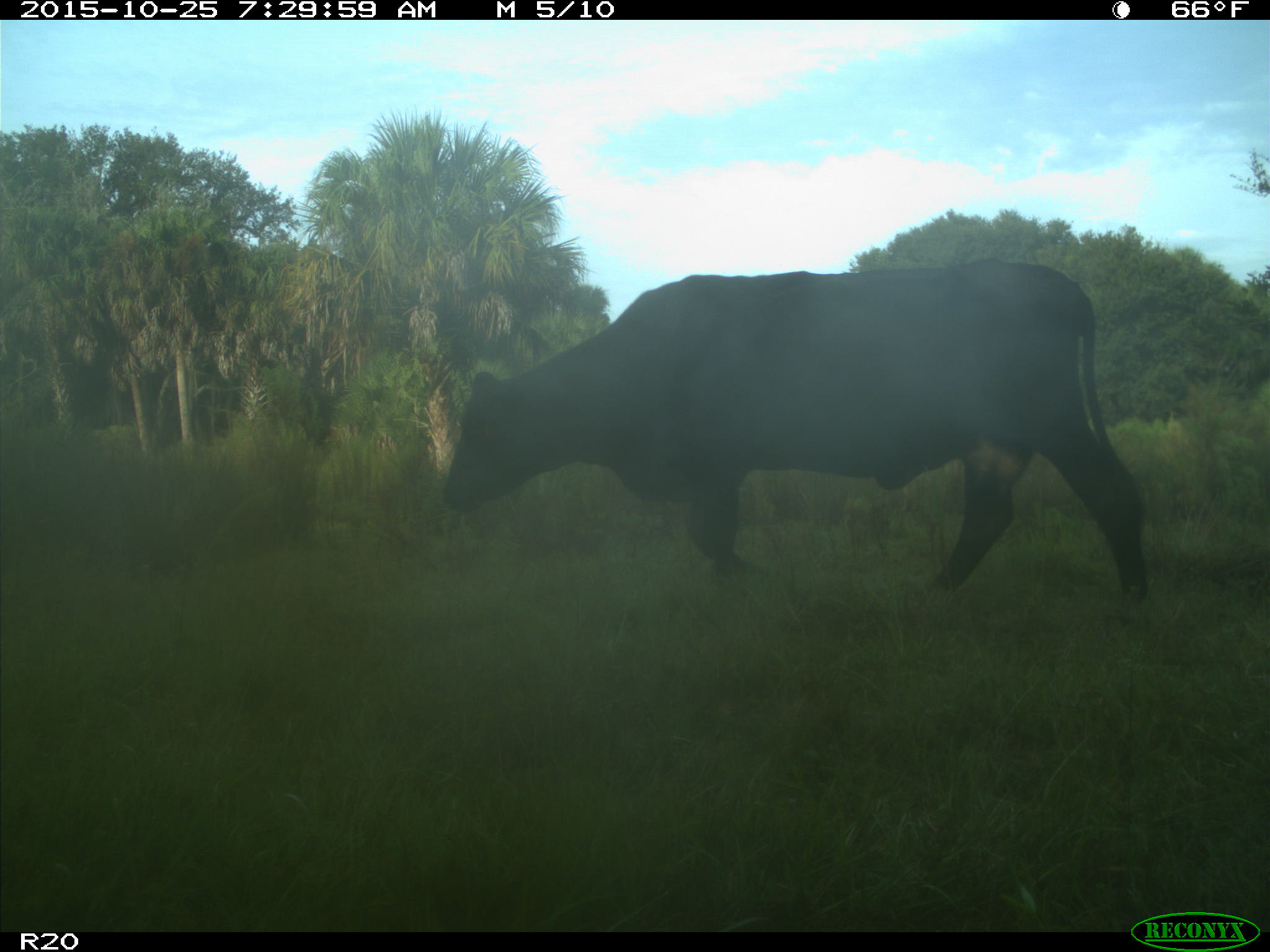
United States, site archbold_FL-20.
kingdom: Animalia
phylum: Chordata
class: Mammalia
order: Artiodactyla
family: Bovidae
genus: Bos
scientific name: Bos taurus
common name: domestic cow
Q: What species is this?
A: Bos taurus (domestic cow).